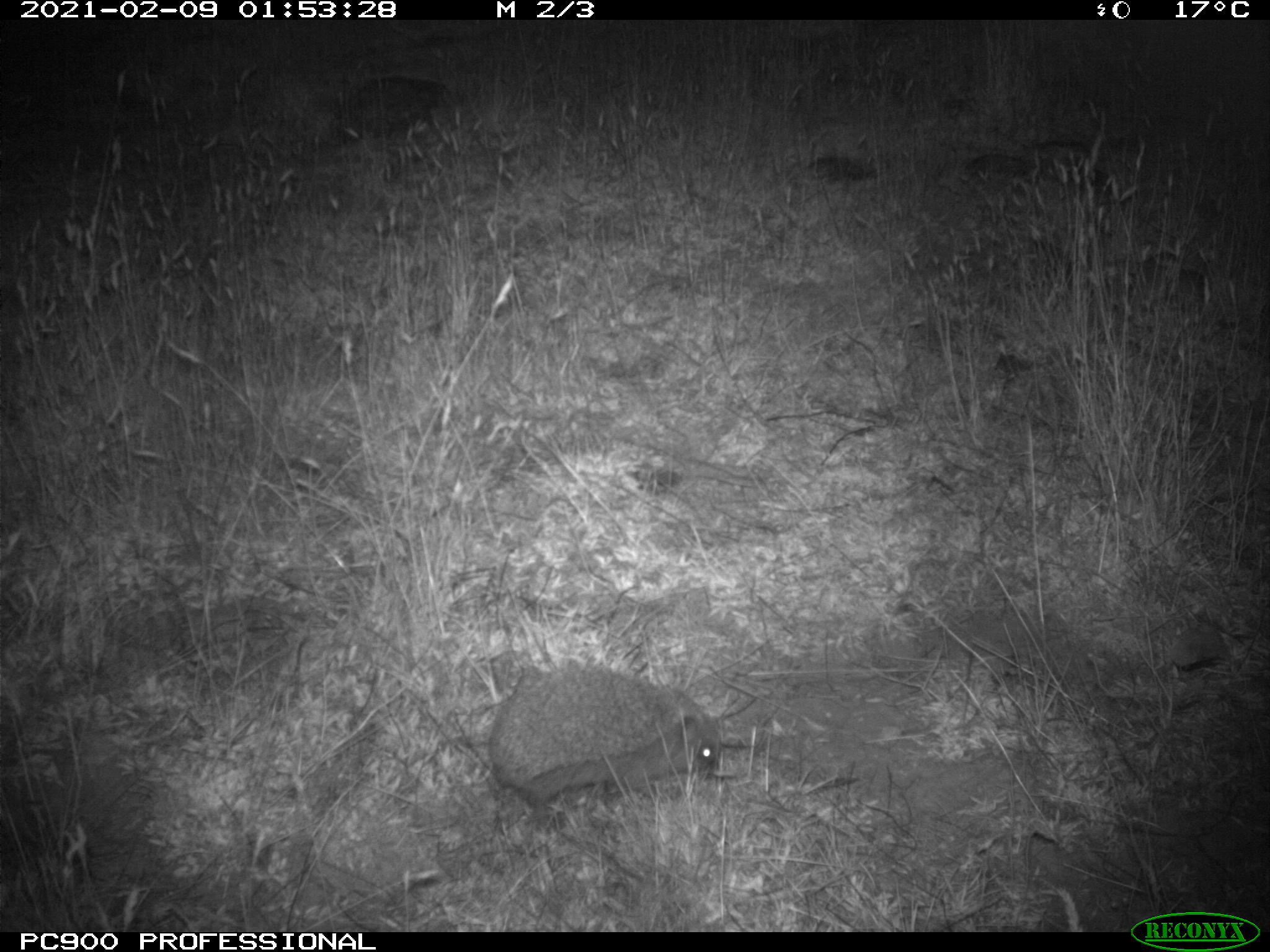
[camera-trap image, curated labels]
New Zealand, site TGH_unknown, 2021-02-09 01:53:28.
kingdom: Animalia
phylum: Chordata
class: Mammalia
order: Eulipotyphla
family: Erinaceidae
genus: Erinaceus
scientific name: Erinaceus europaeus europaeus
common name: european hedgehog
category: hedgehog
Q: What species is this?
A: Hedgehog (european hedgehog) (Erinaceus europaeus europaeus).